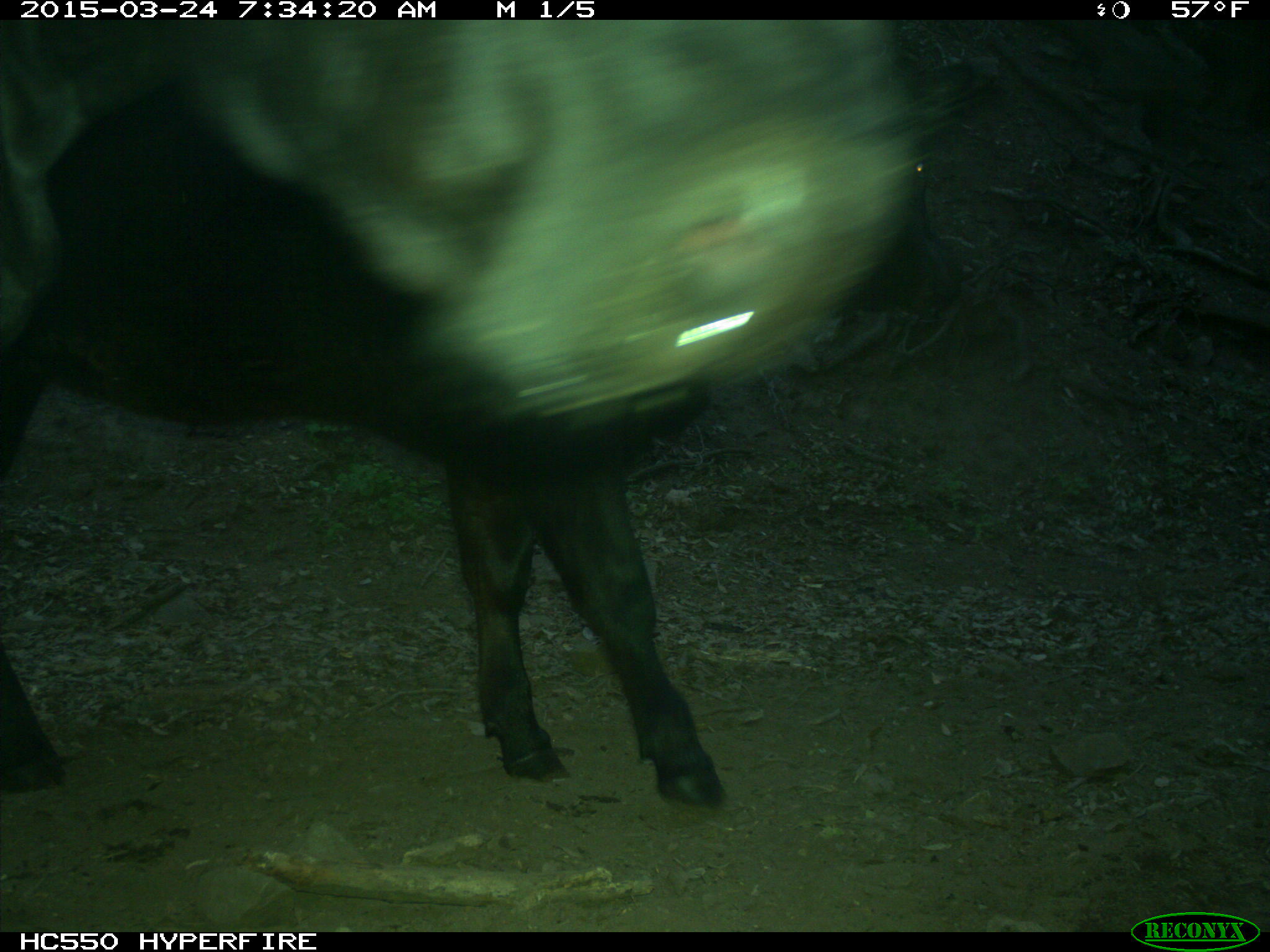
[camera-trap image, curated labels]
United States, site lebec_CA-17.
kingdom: Animalia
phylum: Chordata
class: Mammalia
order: Artiodactyla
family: Bovidae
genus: Bos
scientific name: Bos taurus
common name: domestic cow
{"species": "Bos taurus (domestic cow)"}